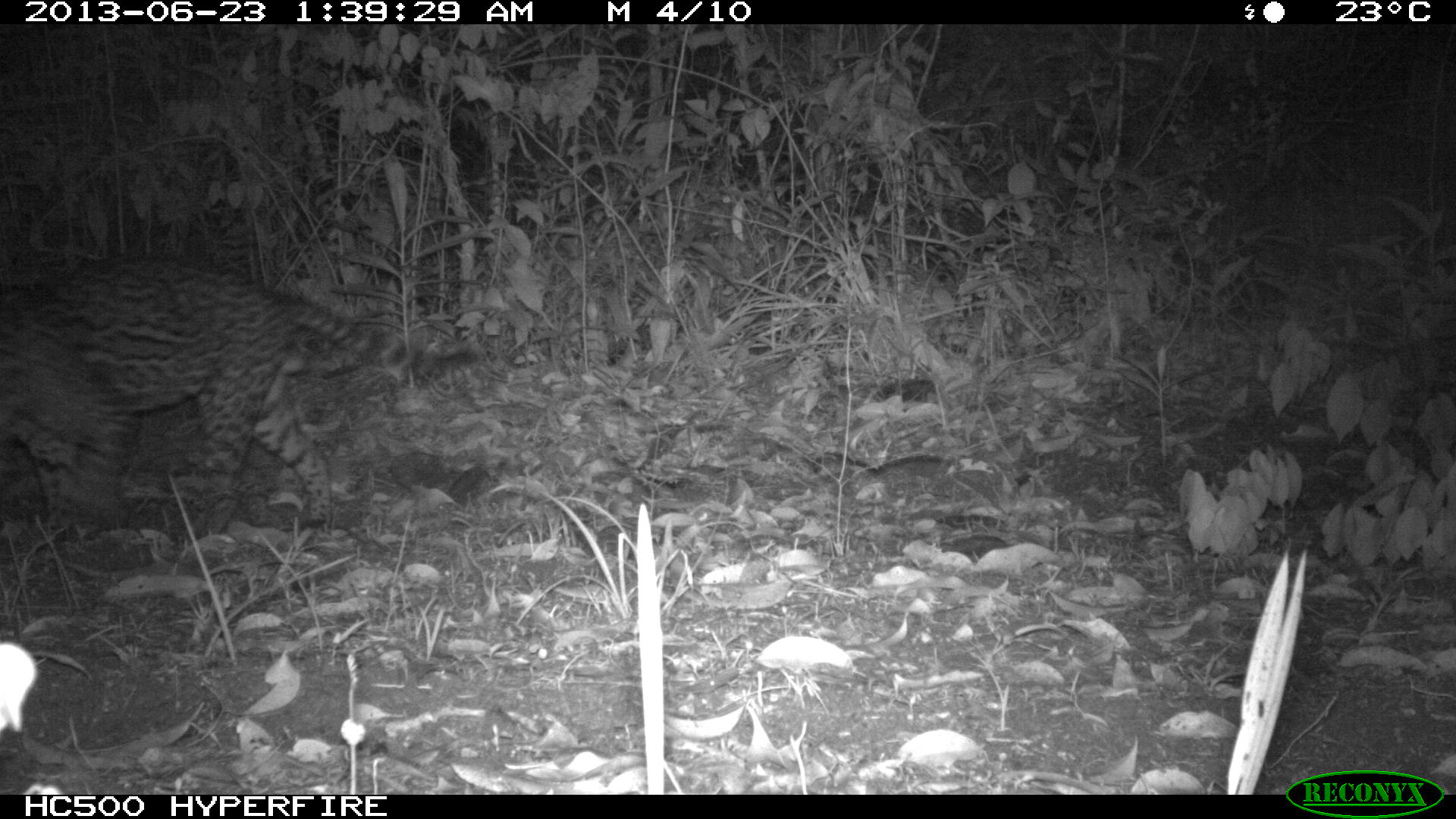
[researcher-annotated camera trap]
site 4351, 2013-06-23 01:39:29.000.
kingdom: Animalia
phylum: Chordata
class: Mammalia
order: Carnivora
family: Felidae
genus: Leopardus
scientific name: Leopardus pardalis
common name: ocelot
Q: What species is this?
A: Leopardus pardalis (ocelot).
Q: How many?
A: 1.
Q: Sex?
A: Male.